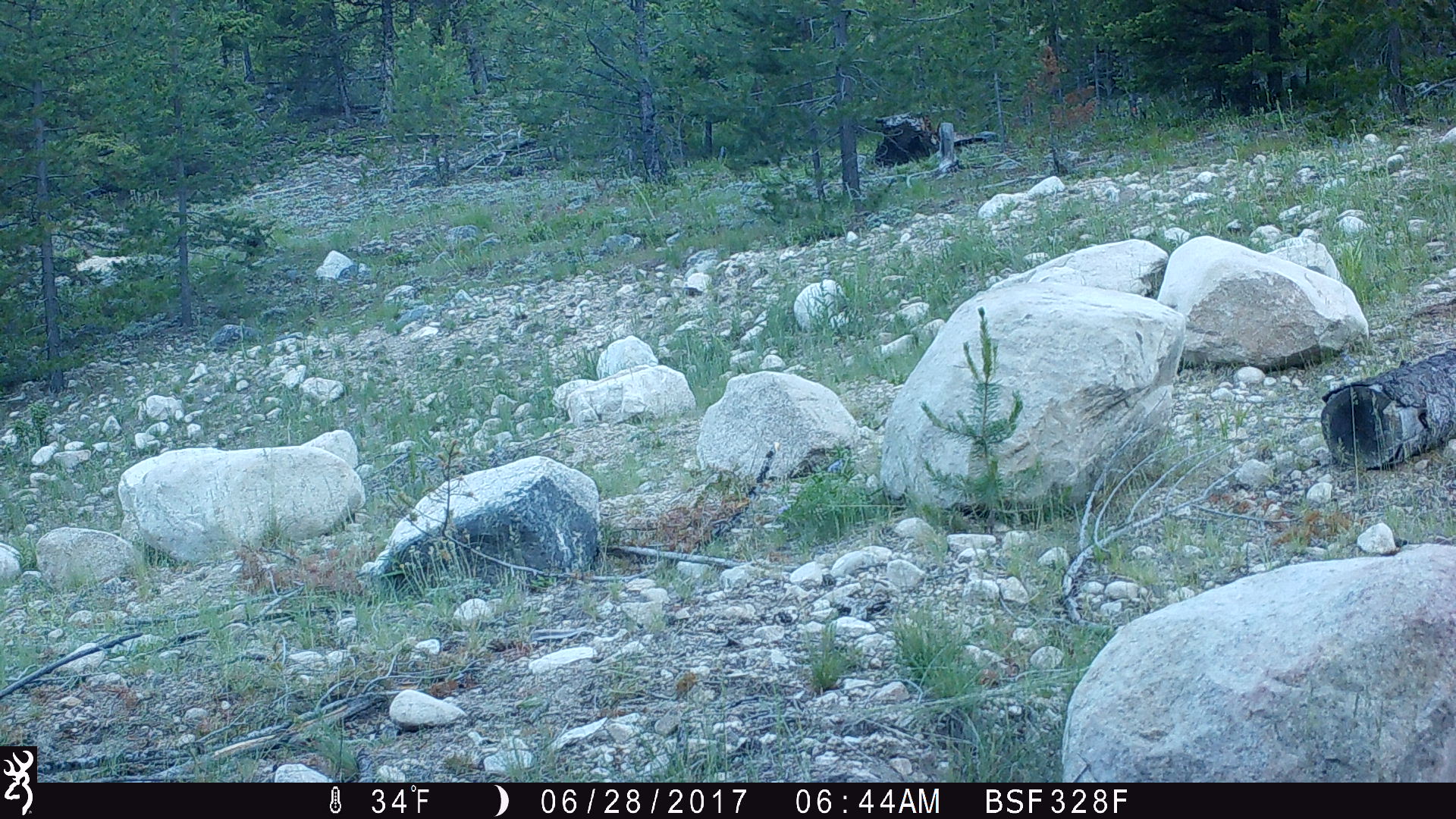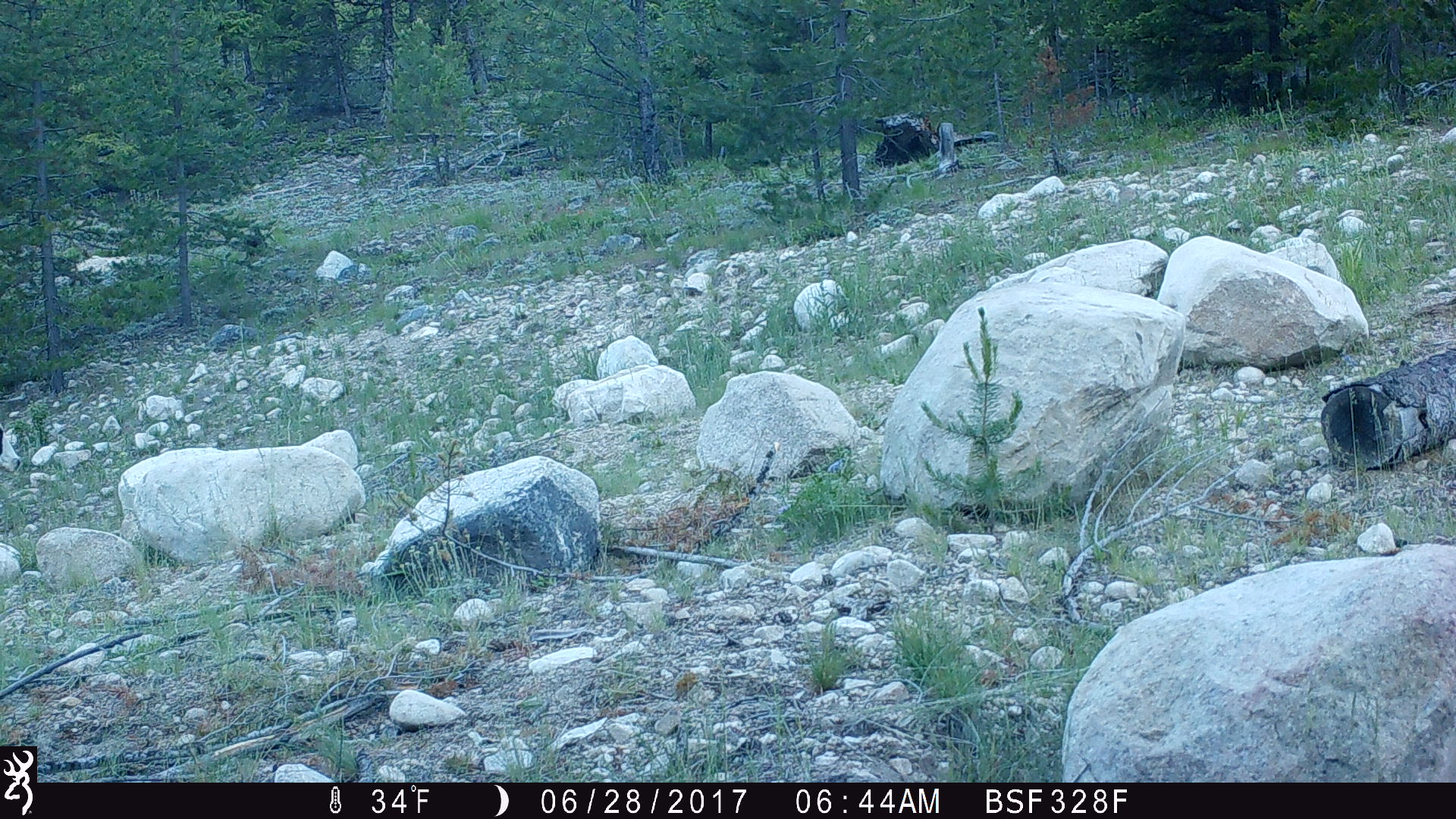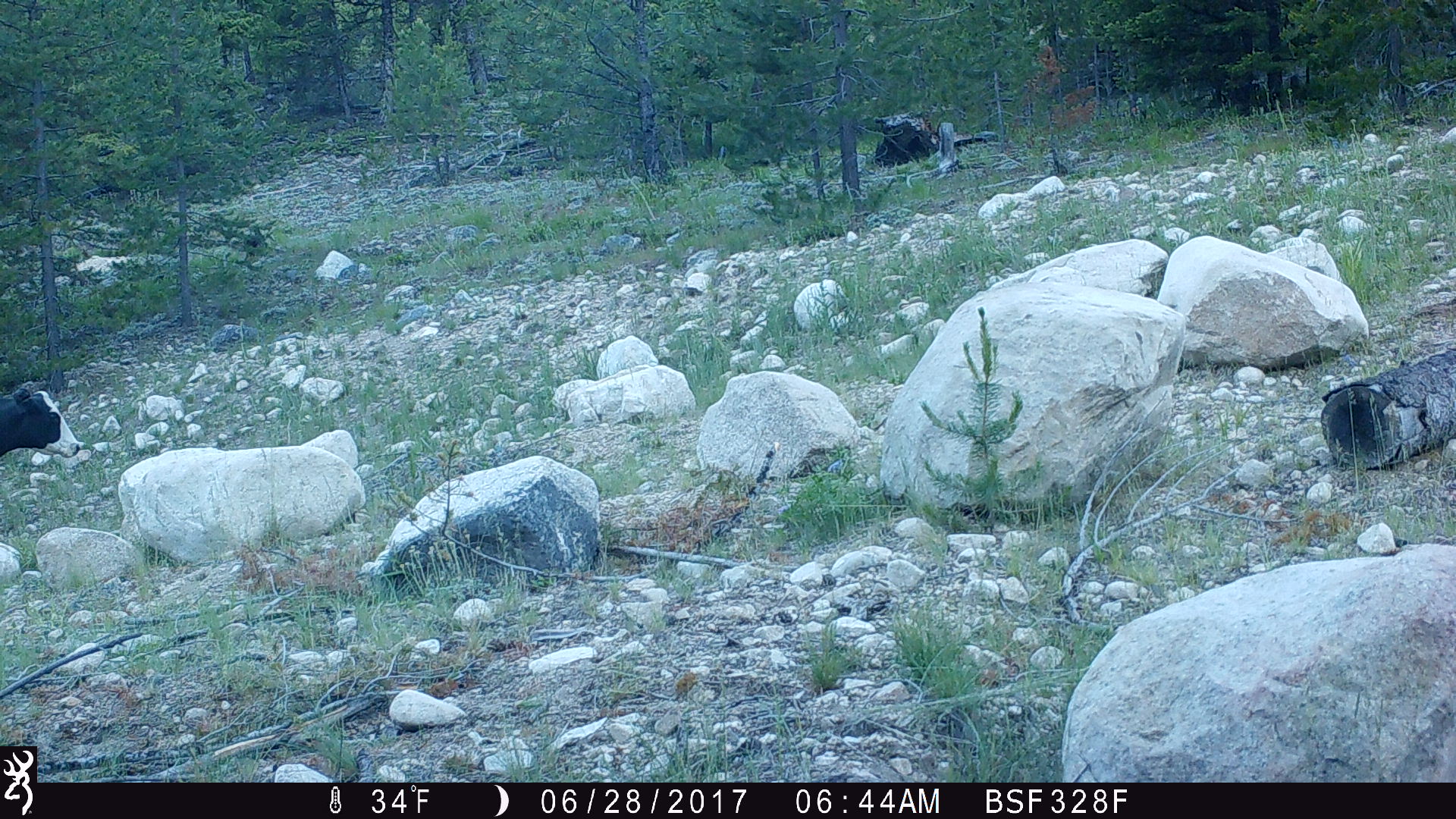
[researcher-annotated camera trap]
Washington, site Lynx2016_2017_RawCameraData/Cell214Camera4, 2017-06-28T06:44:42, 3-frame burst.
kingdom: Animalia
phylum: Chordata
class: Mammalia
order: Artiodactyla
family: Bovidae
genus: Bos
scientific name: Bos taurus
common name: domestic cattle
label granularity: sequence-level